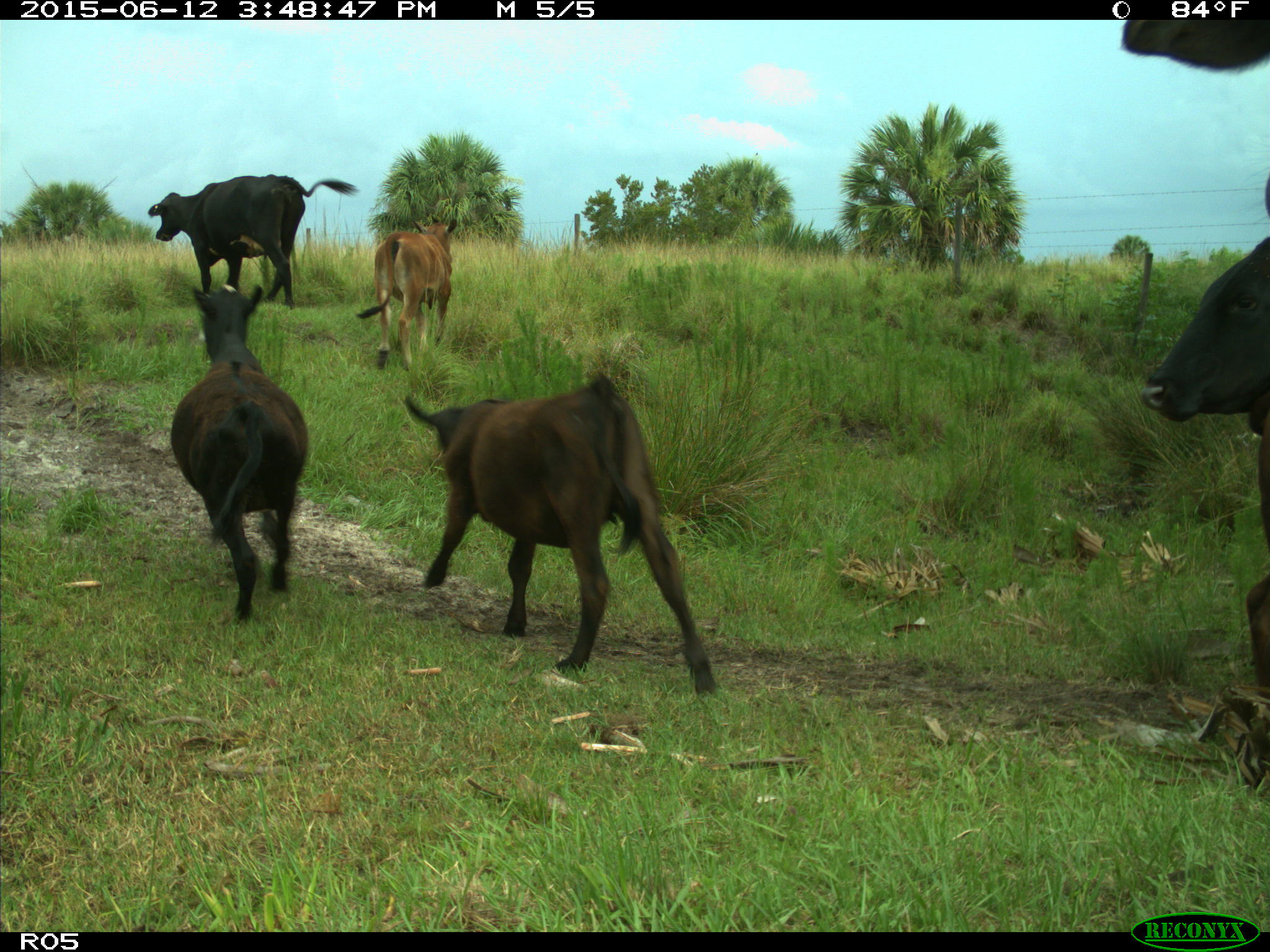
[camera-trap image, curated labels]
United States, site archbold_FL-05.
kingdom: Animalia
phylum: Chordata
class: Mammalia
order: Artiodactyla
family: Bovidae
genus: Bos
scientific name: Bos taurus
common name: domestic cow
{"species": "Bos taurus (domestic cow)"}